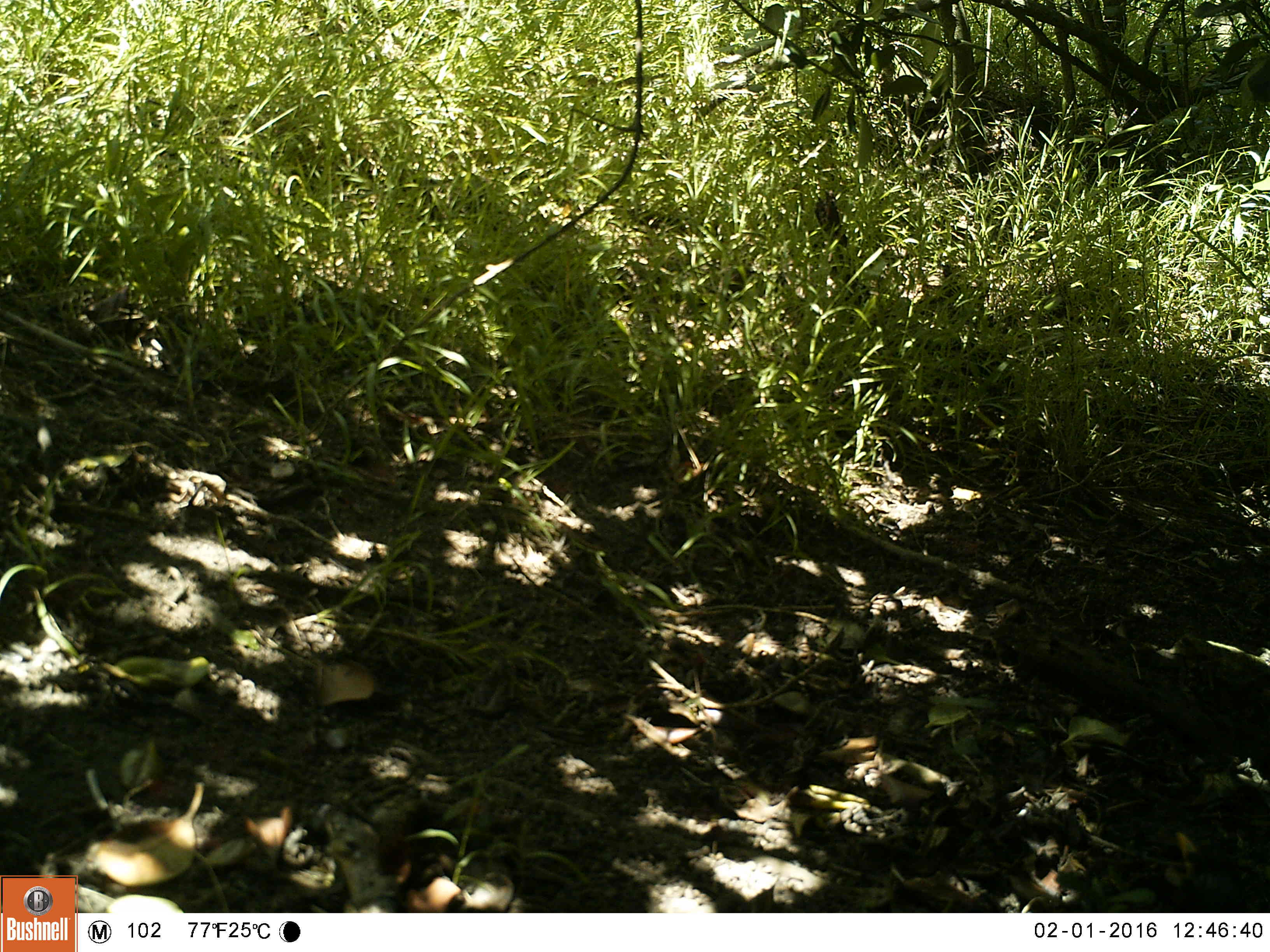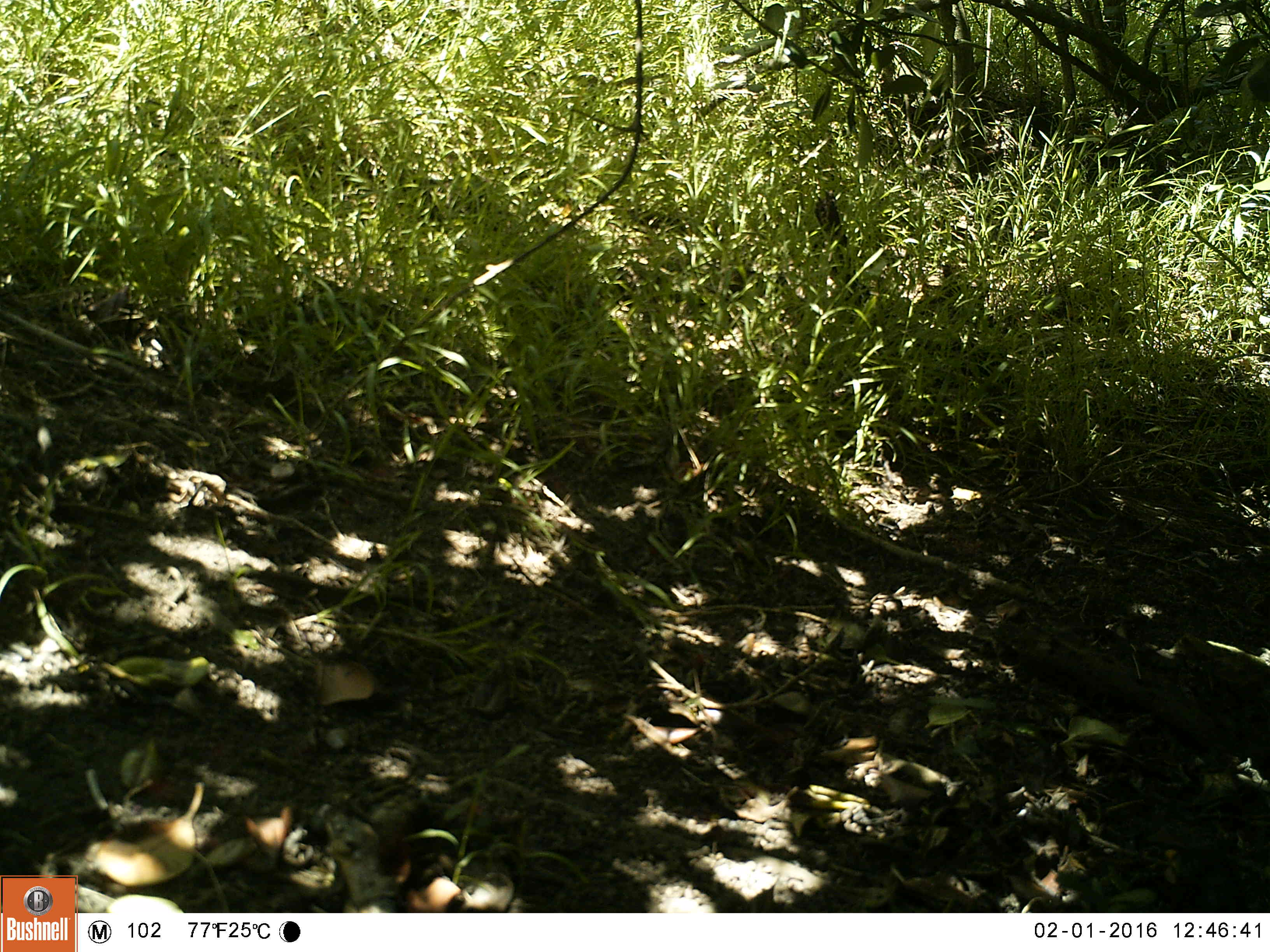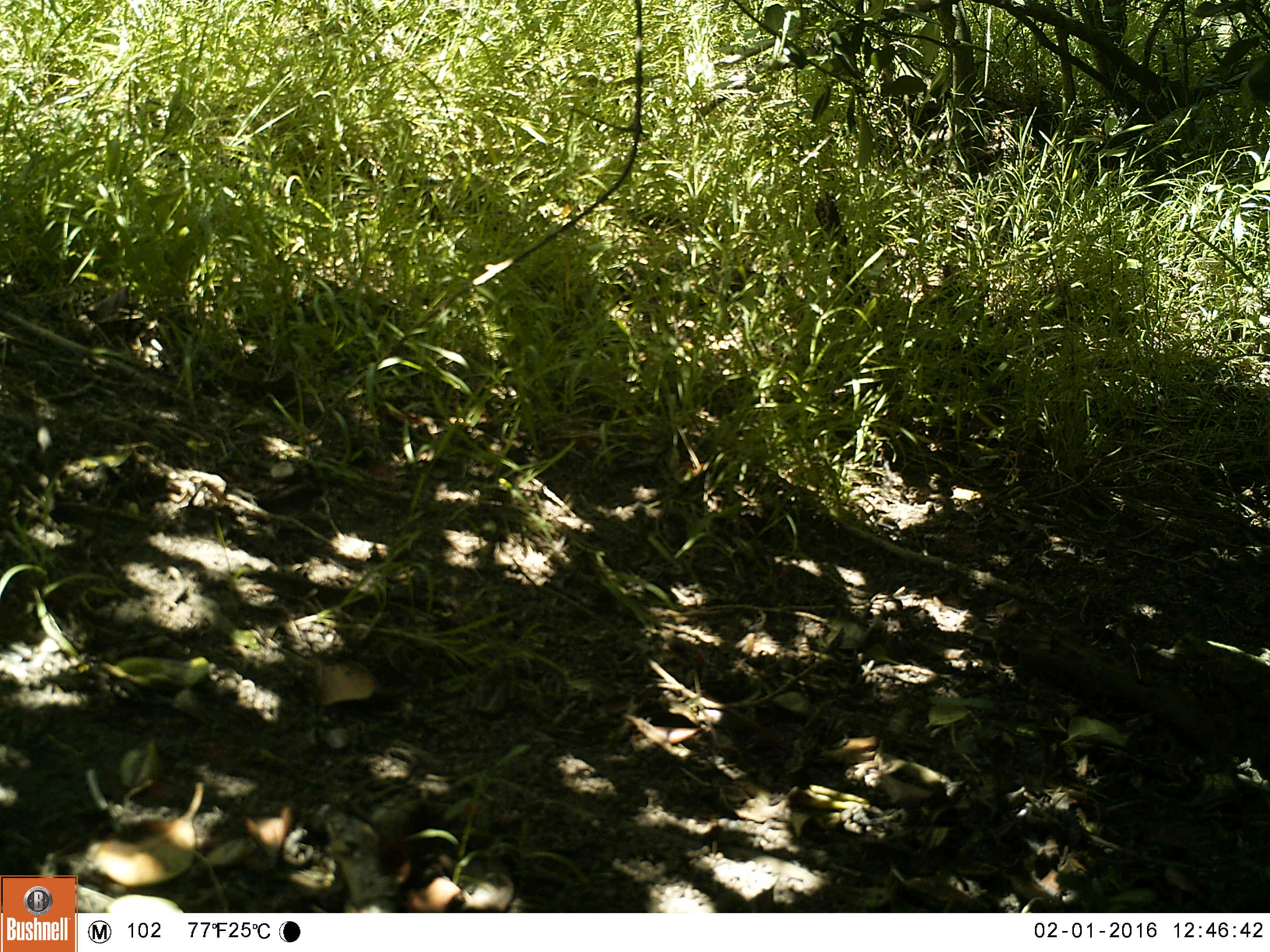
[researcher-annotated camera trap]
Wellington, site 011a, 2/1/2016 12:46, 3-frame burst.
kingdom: Animalia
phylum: Chordata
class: Aves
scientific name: Aves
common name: bird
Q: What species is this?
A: Bird (Aves).